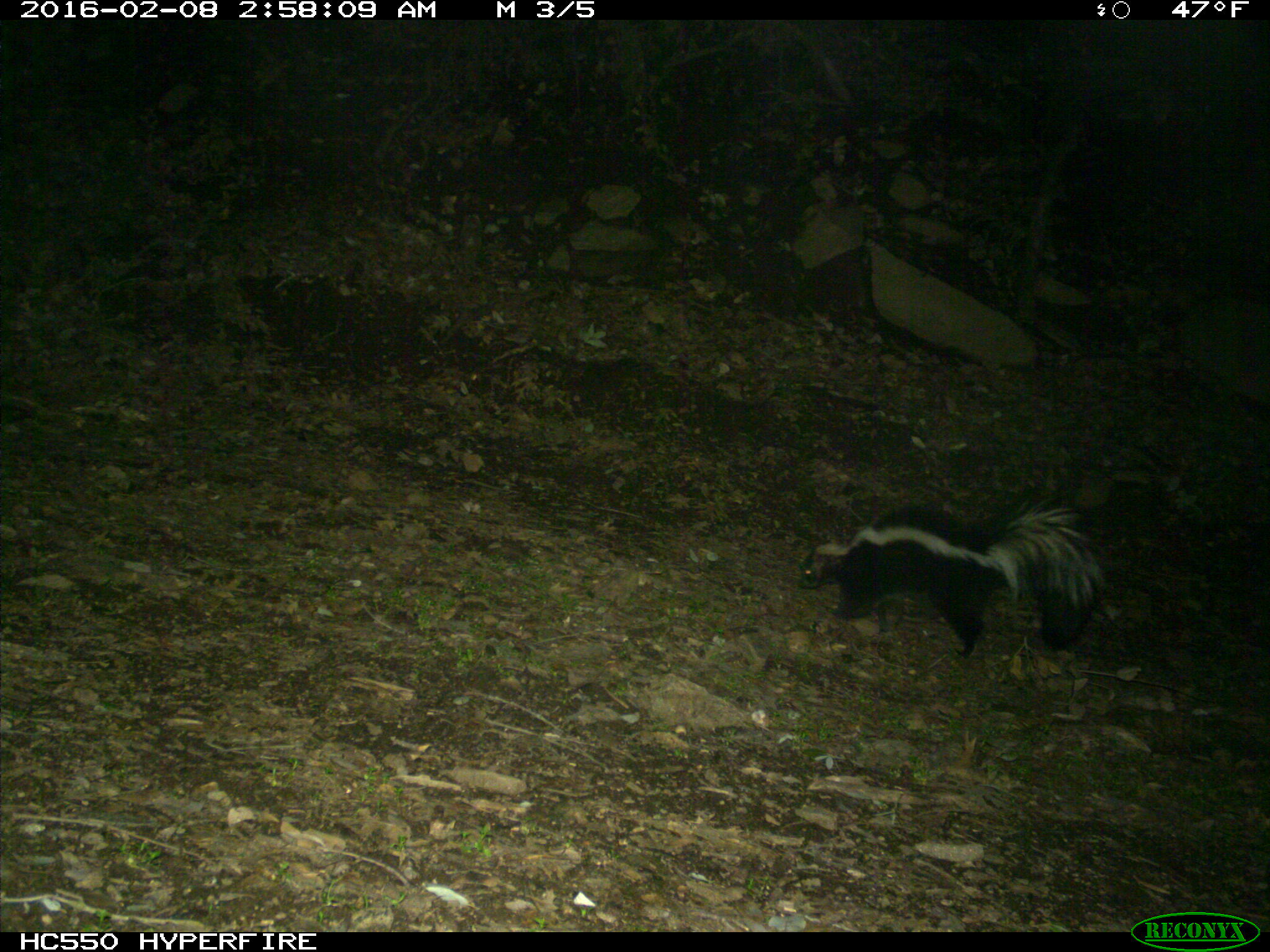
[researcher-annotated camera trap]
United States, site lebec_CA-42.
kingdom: Animalia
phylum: Chordata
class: Mammalia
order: Carnivora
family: Mephitidae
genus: Mephitis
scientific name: Mephitis mephitis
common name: striped skunk